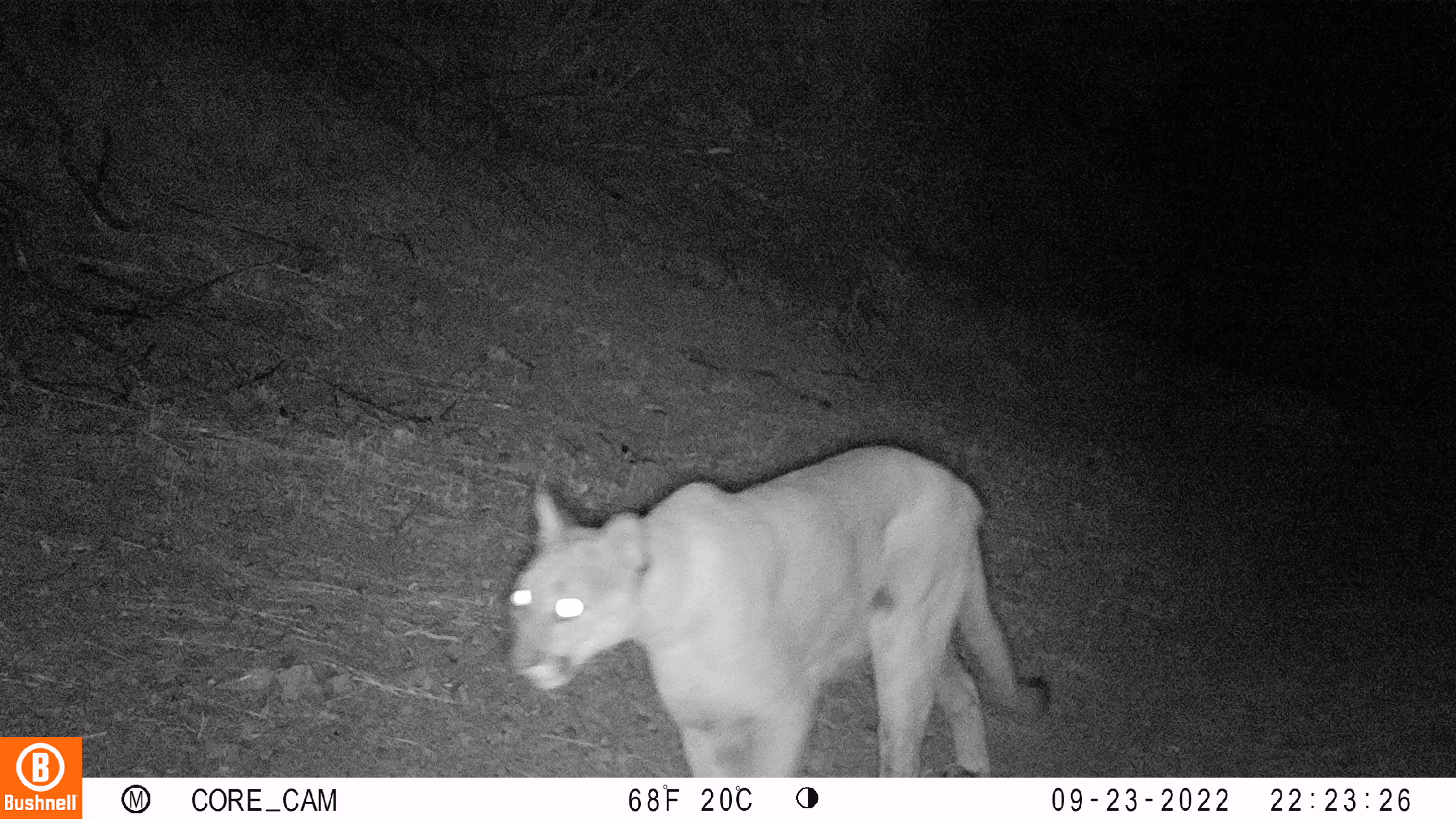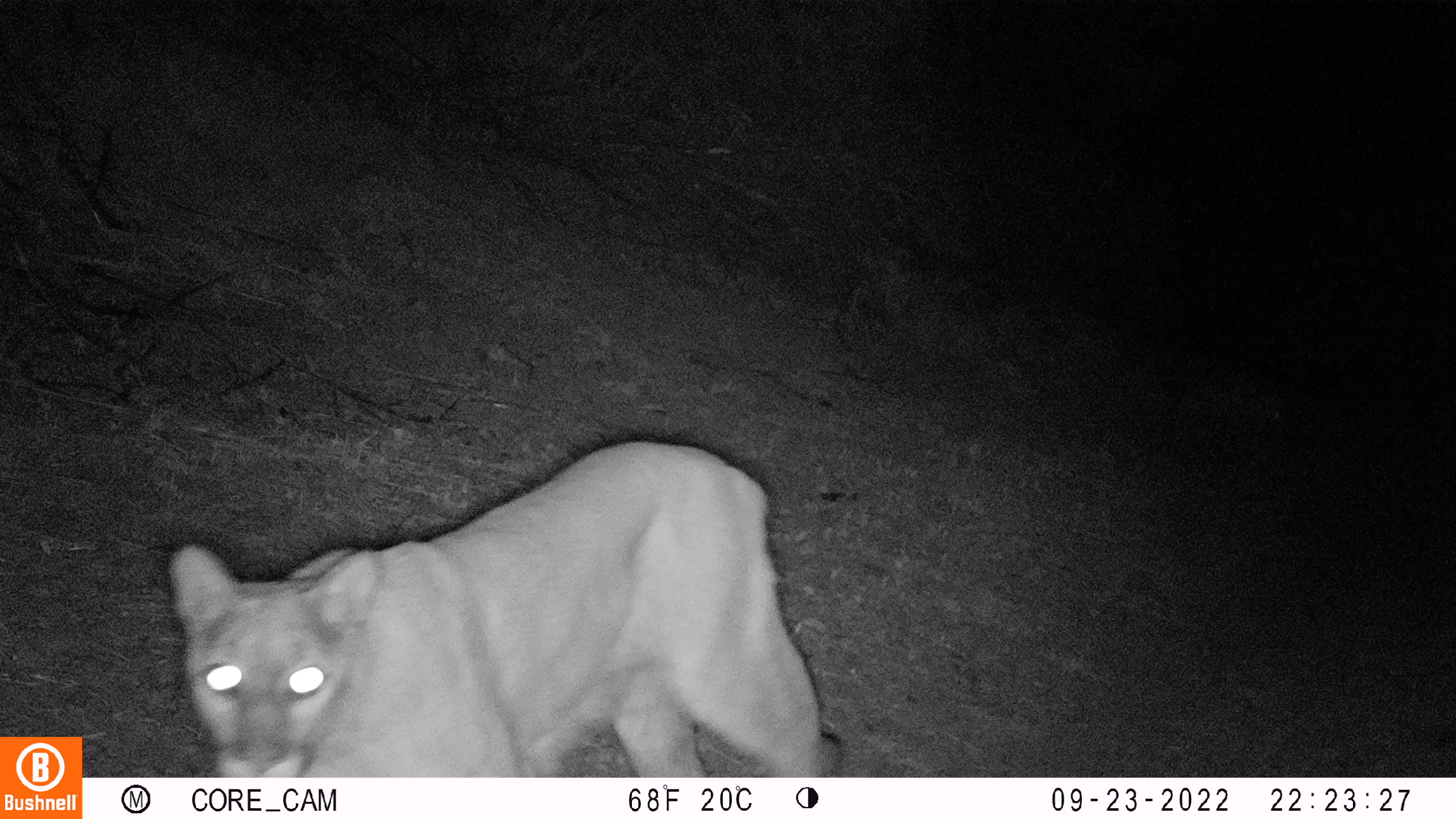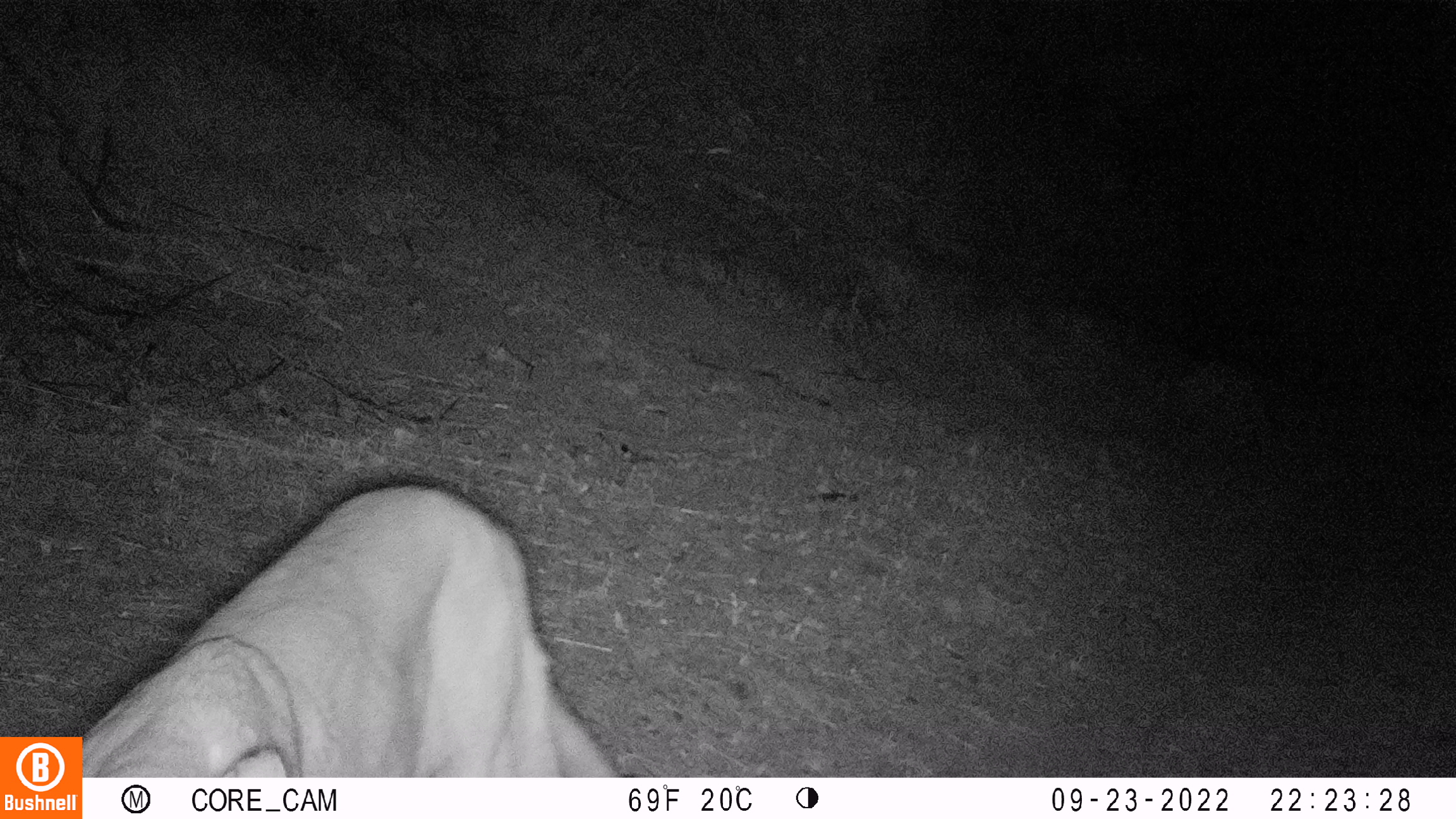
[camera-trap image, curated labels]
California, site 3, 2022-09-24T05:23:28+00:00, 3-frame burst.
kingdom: Animalia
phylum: Chordata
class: Mammalia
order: Carnivora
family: Felidae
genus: Puma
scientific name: Puma concolor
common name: puma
Puma (Puma concolor).